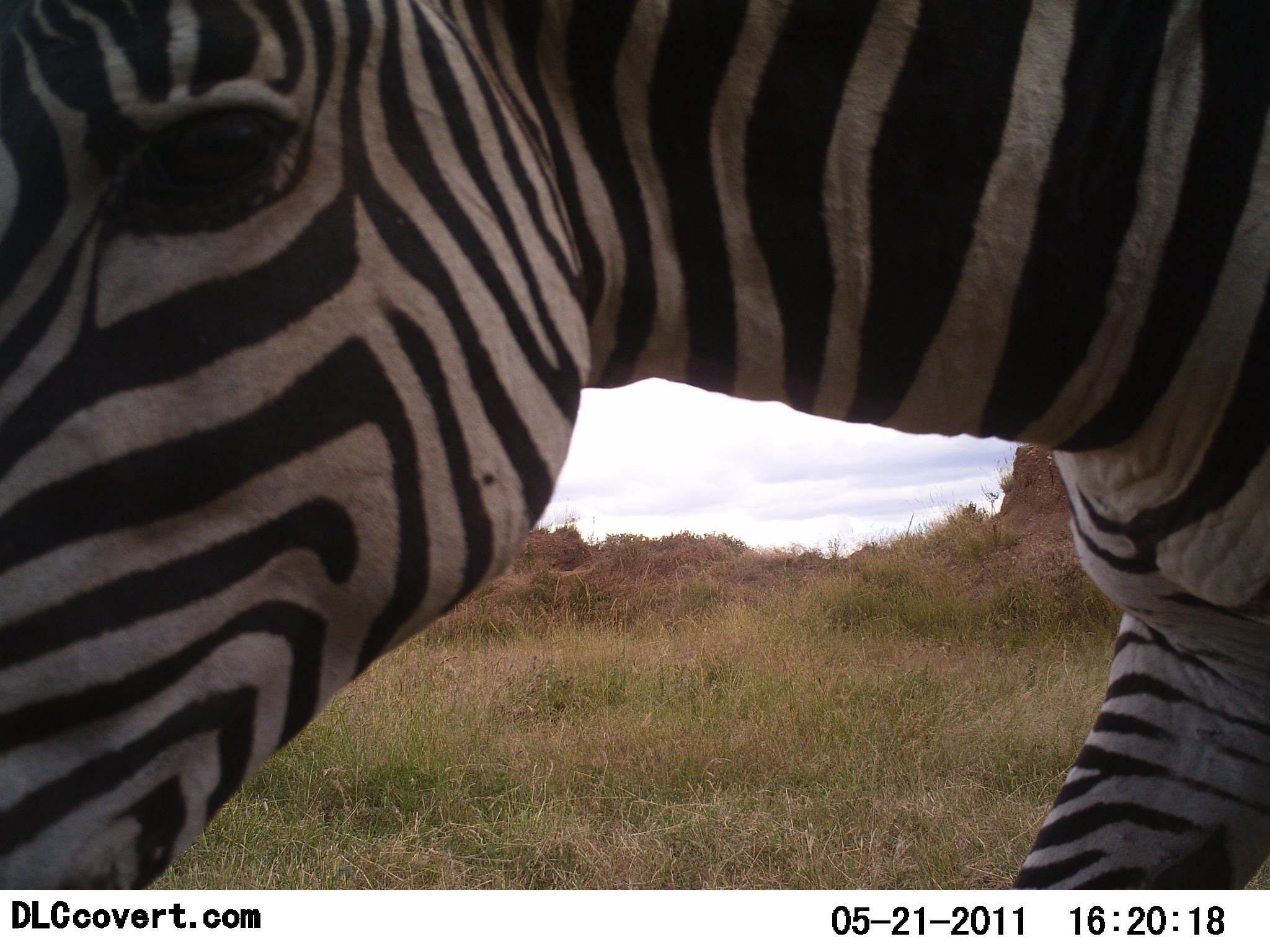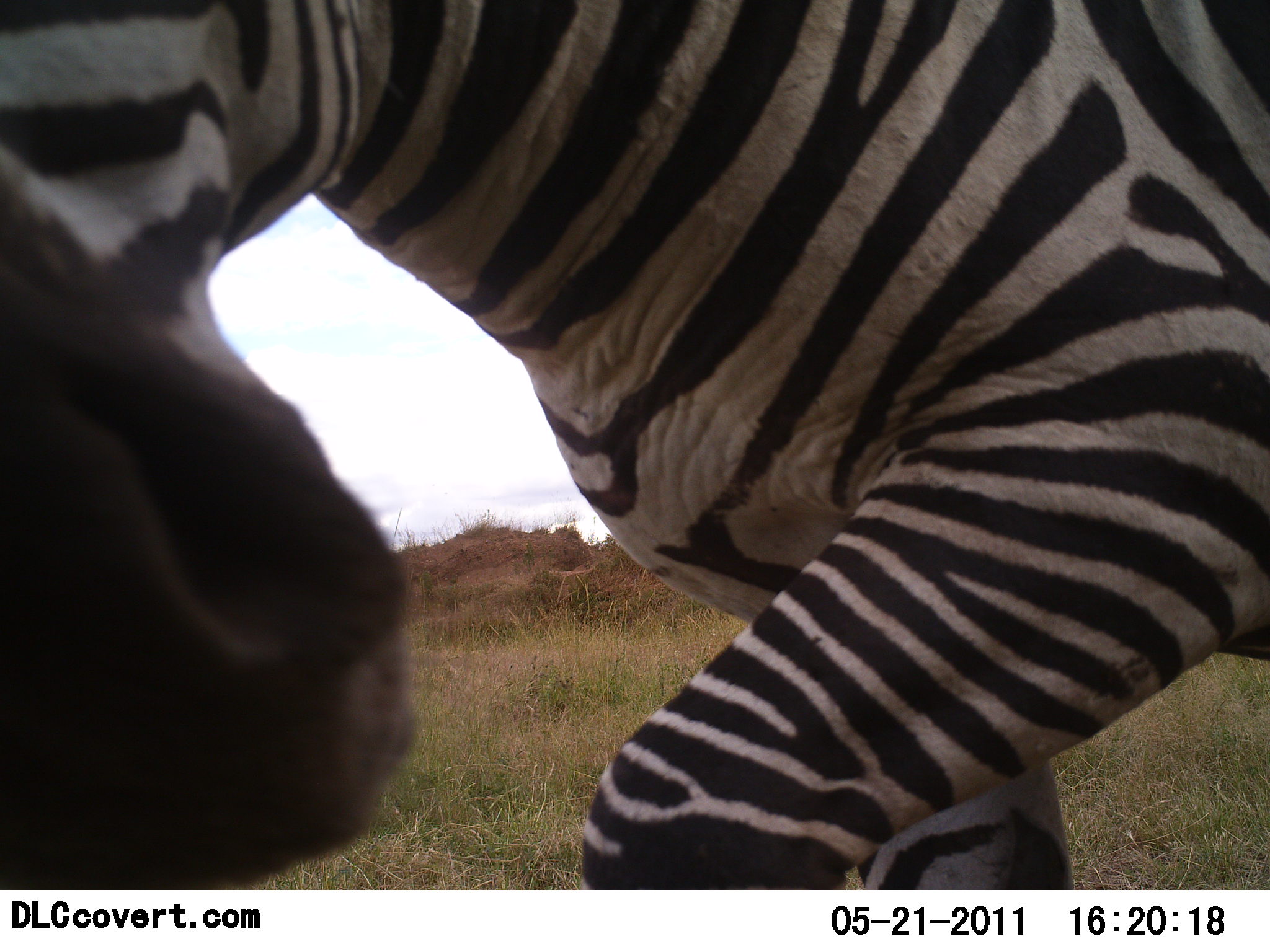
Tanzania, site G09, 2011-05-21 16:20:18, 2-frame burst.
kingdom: Animalia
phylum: Chordata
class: Mammalia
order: Perissodactyla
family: Equidae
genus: Equus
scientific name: Equus quagga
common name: plains zebra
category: zebra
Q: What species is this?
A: Zebra (plains zebra) (Equus quagga).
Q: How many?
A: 1.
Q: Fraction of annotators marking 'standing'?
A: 42%.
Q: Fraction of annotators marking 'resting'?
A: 0%.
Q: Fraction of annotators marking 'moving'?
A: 33%.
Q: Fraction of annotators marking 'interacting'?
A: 25%.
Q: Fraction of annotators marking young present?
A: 0%.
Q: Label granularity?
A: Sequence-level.